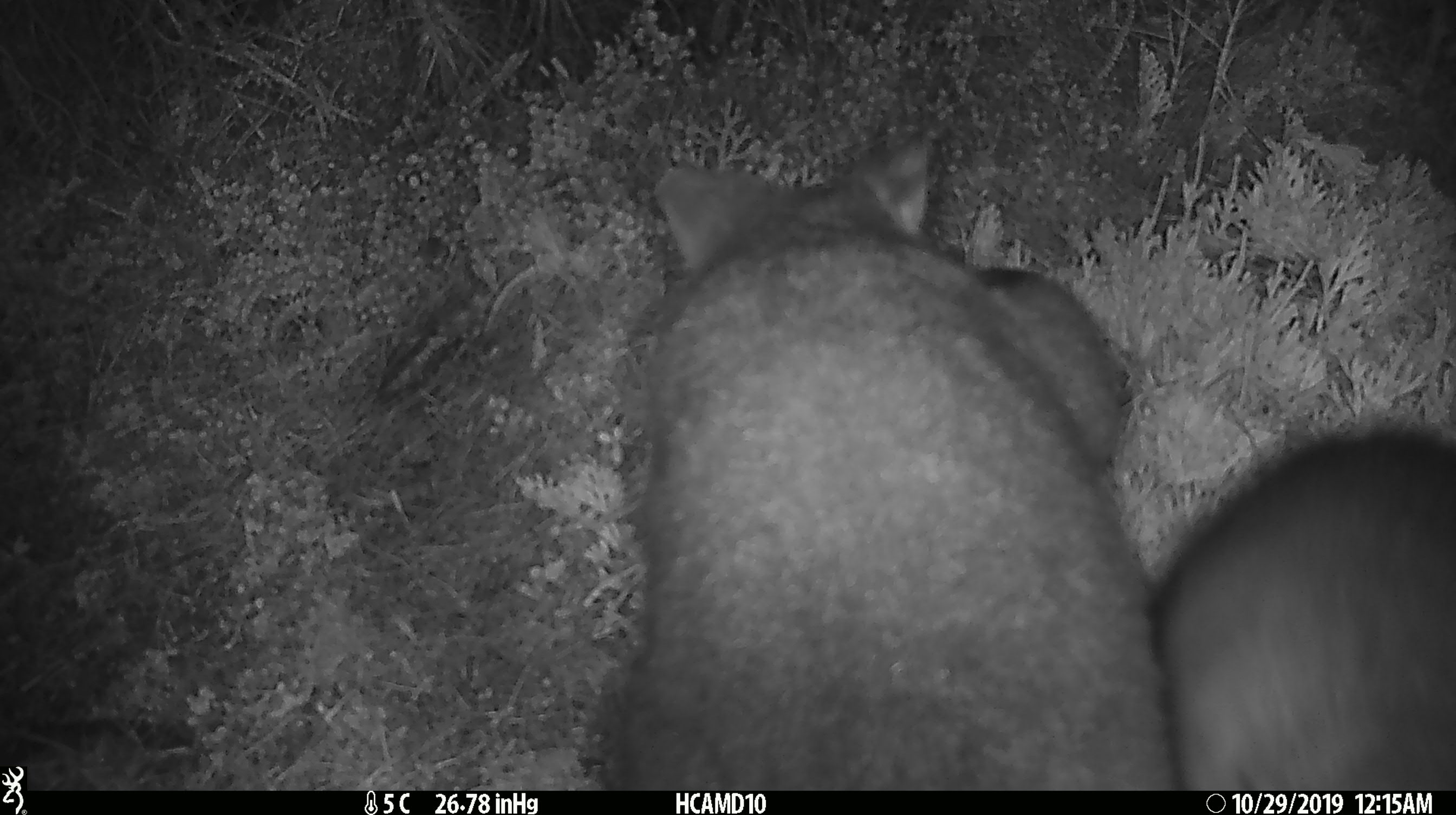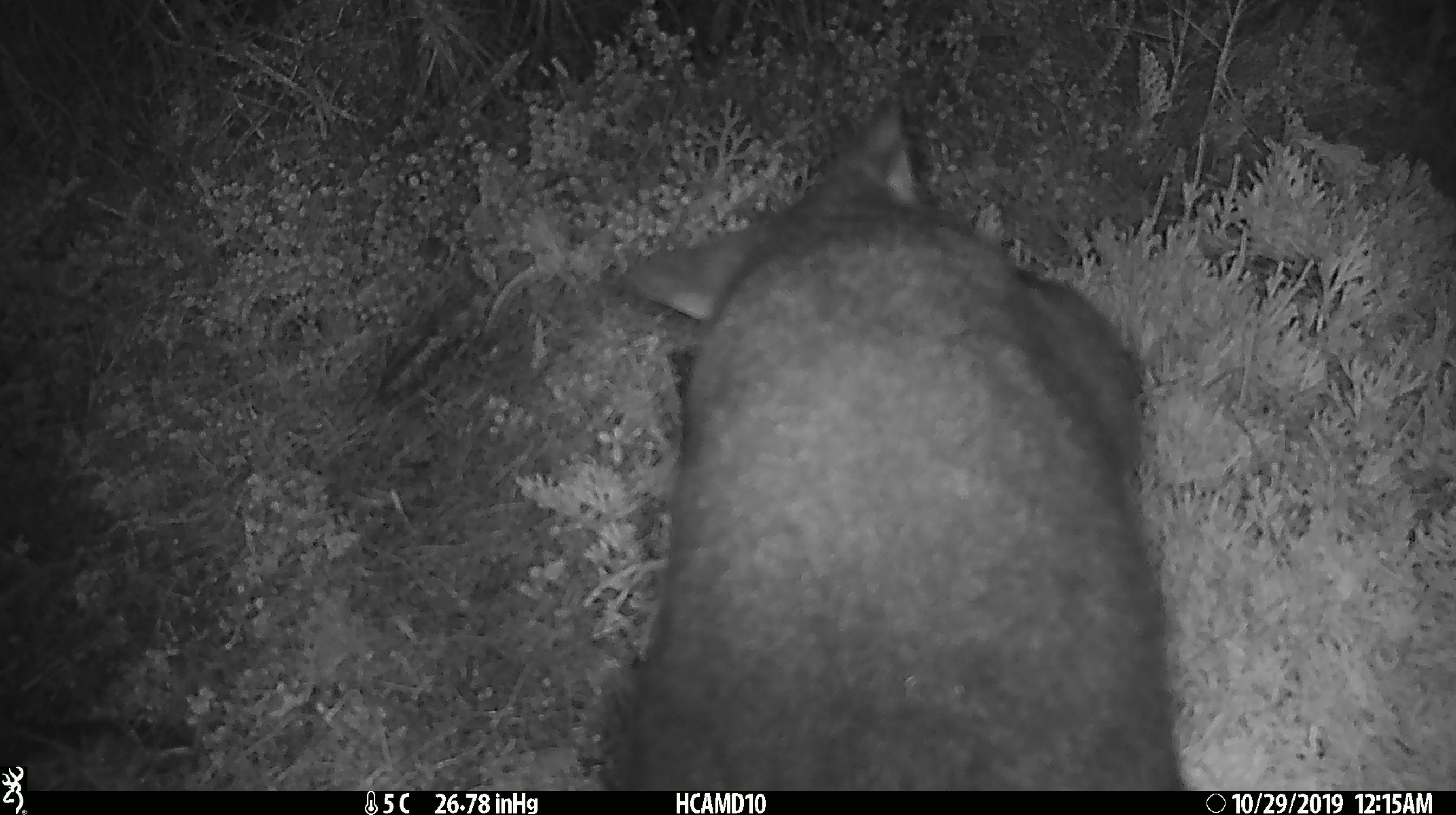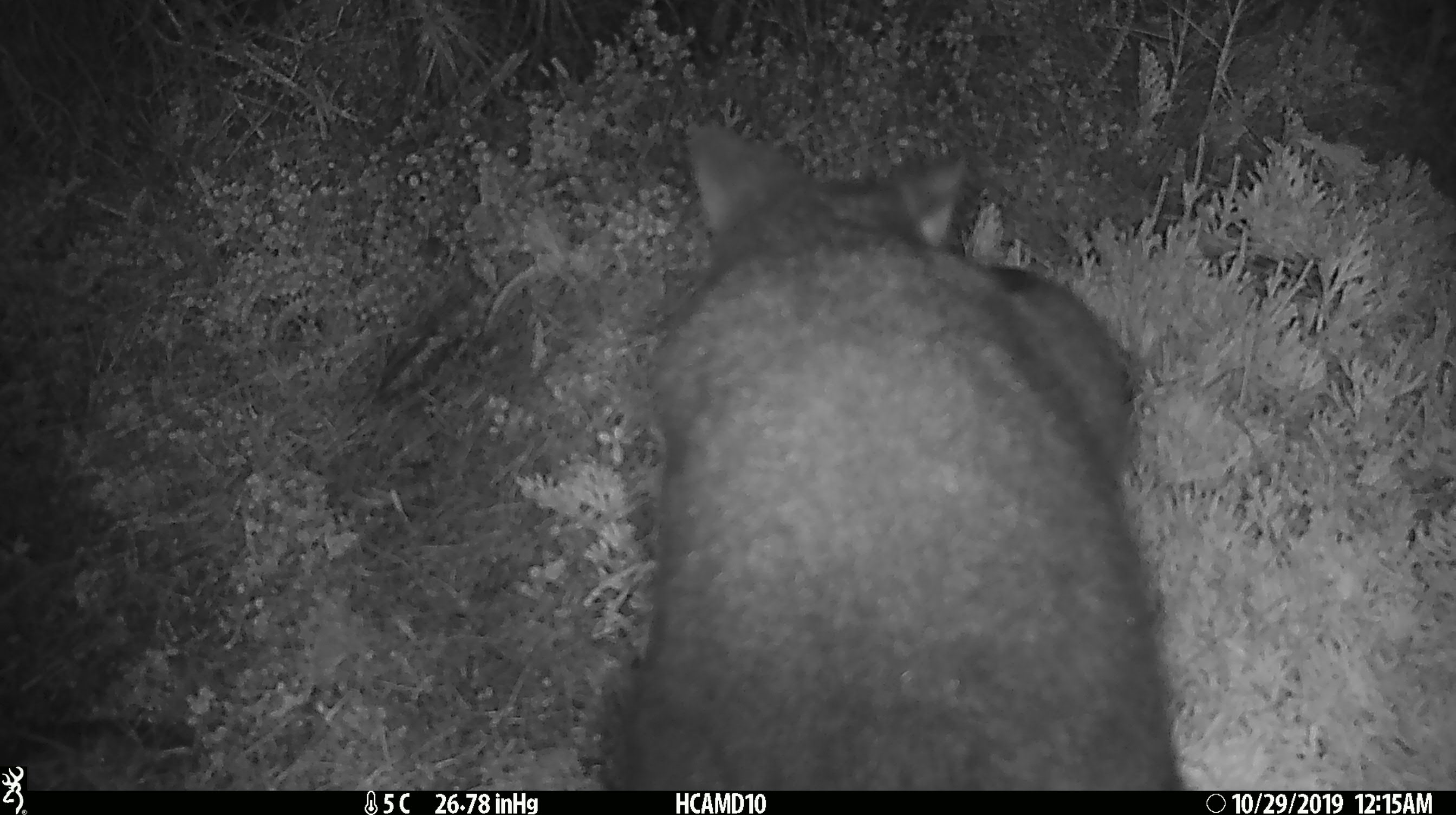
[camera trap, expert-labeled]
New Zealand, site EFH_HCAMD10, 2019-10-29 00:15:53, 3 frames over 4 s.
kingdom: Animalia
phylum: Chordata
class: Mammalia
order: Diprotodontia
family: Phalangeridae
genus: Trichosurus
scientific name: Trichosurus vulpecula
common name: common brushtail possum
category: possum